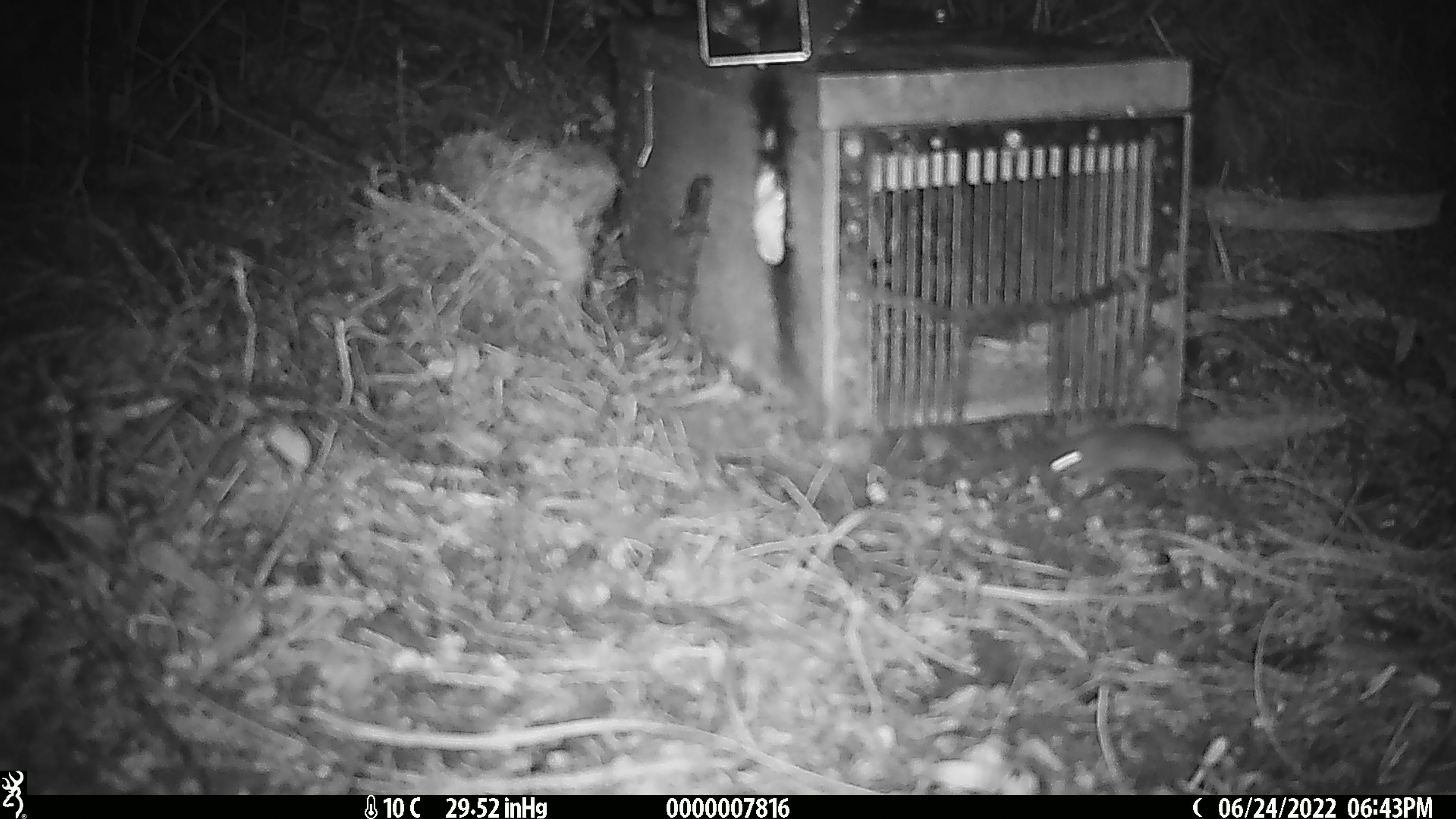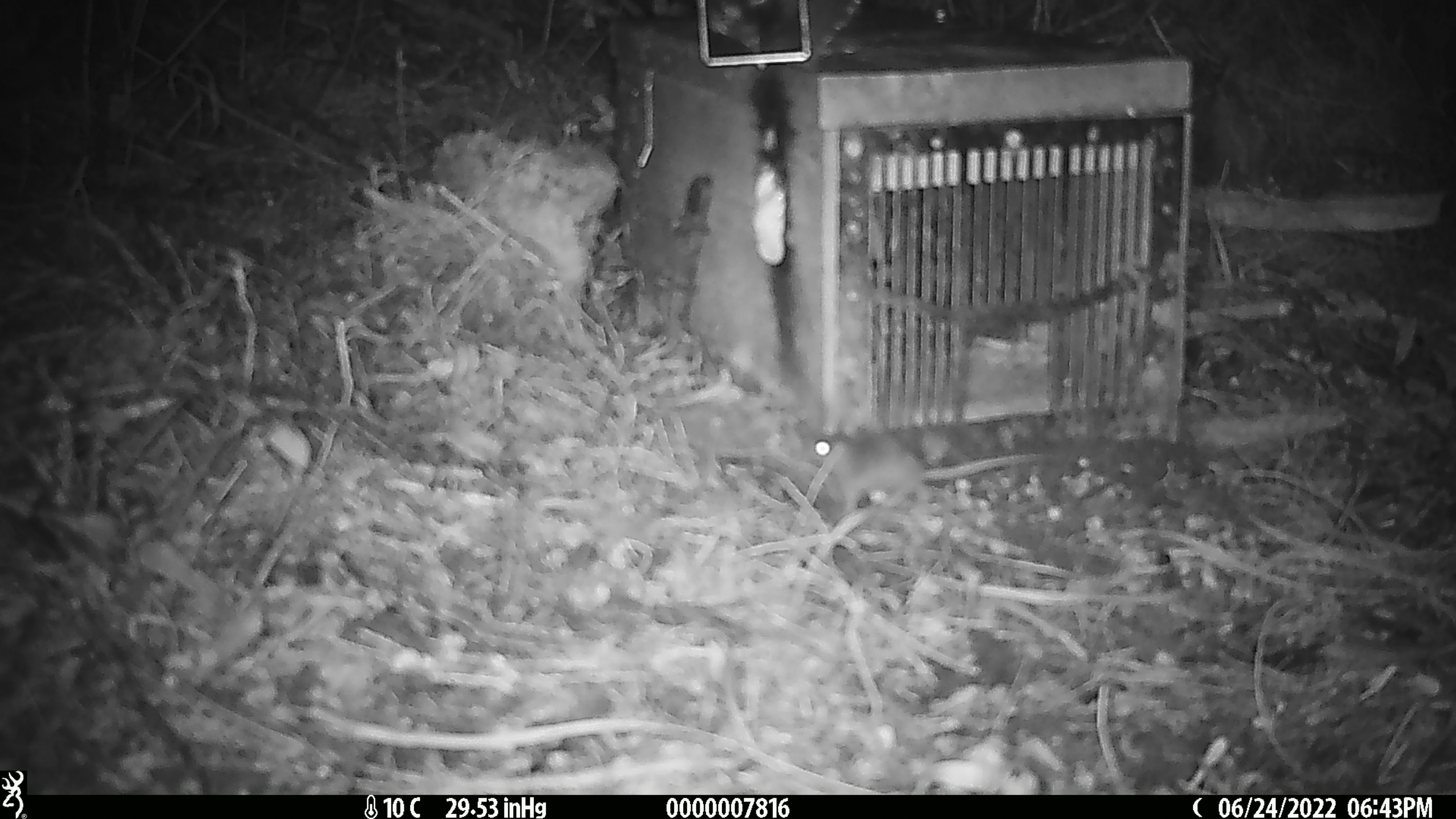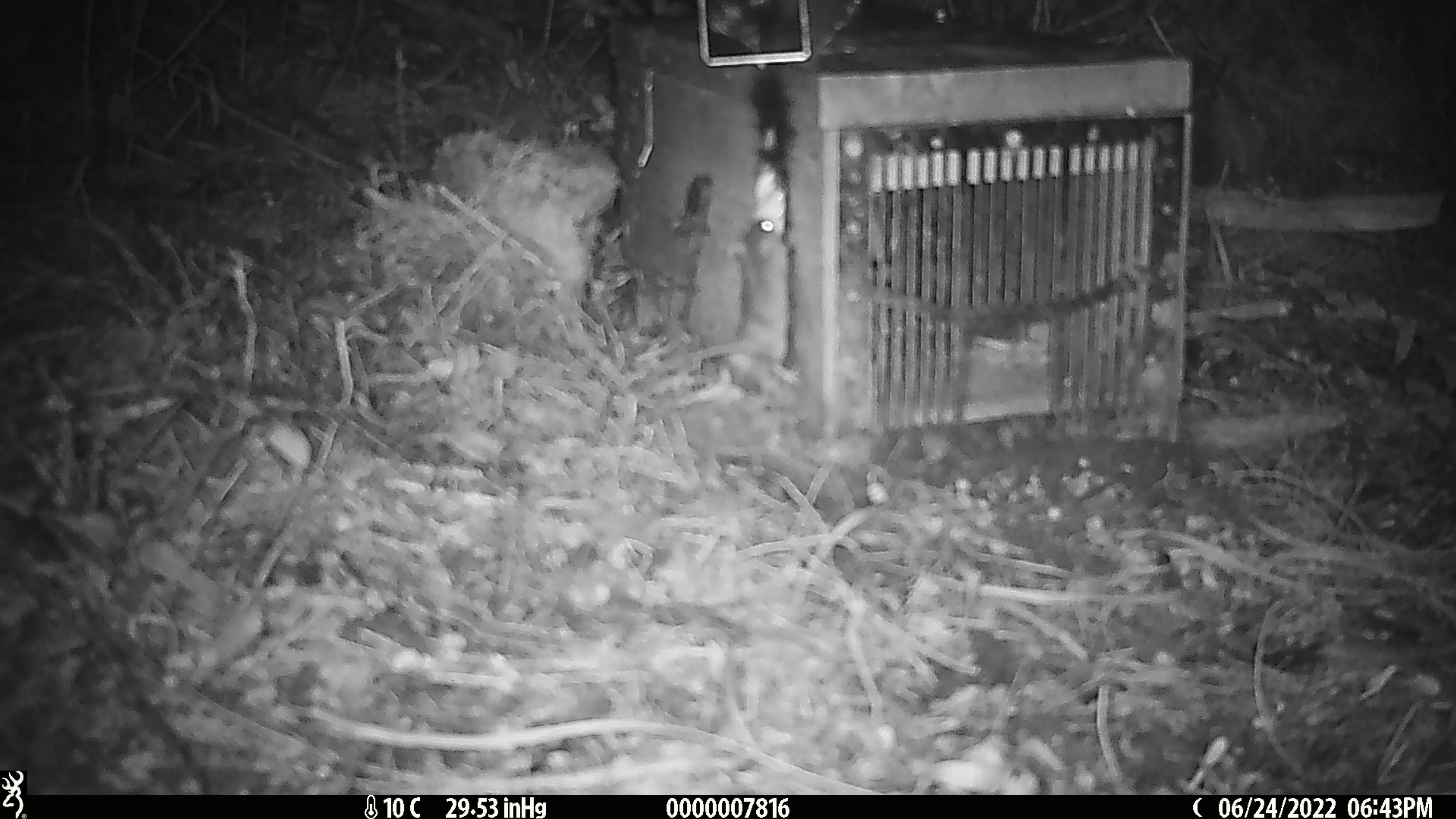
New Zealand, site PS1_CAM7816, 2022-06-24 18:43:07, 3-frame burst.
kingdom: Animalia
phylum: Chordata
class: Mammalia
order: Rodentia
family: Muridae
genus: Mus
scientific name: Mus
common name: mouse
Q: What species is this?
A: Mouse (Mus).